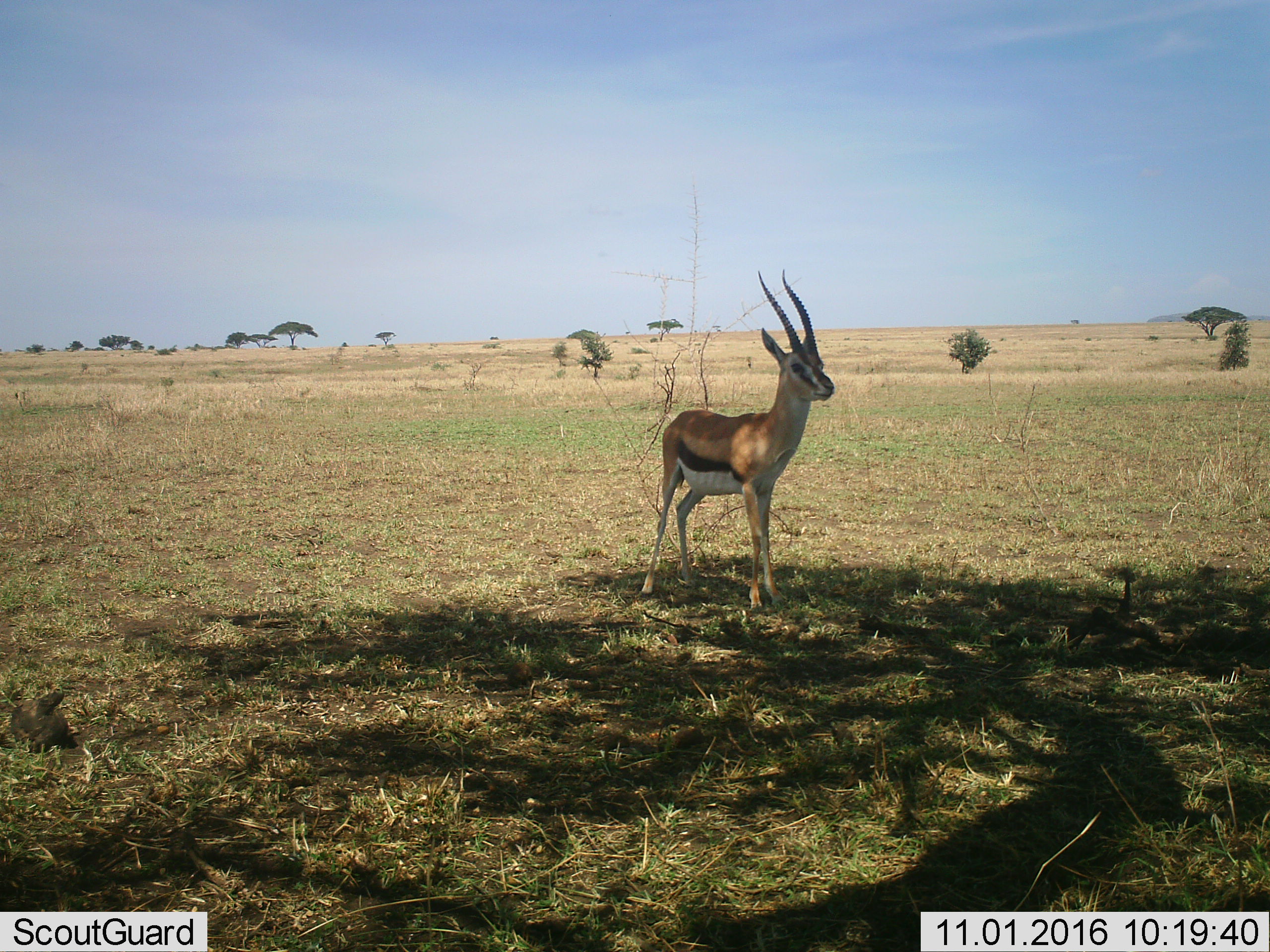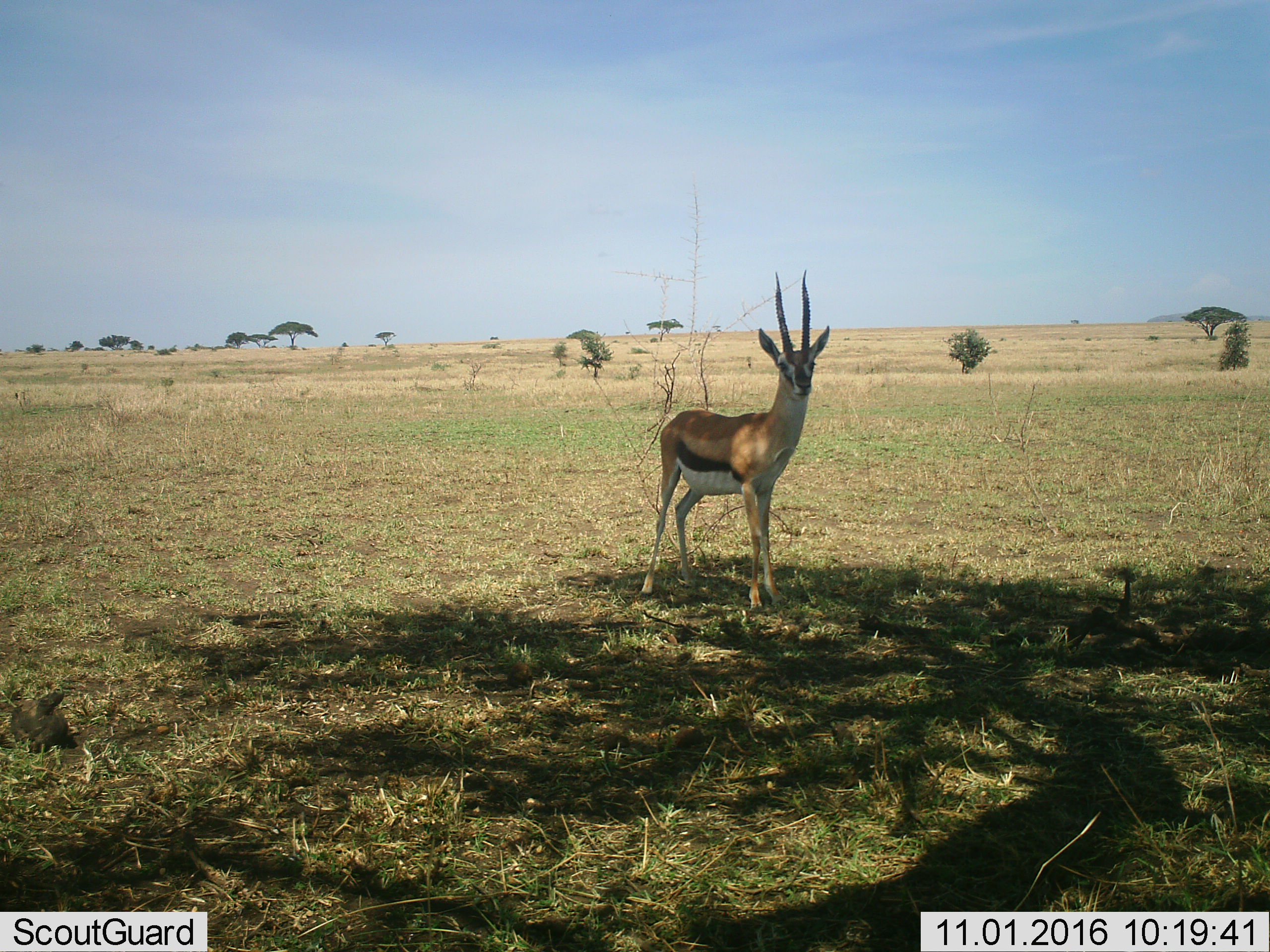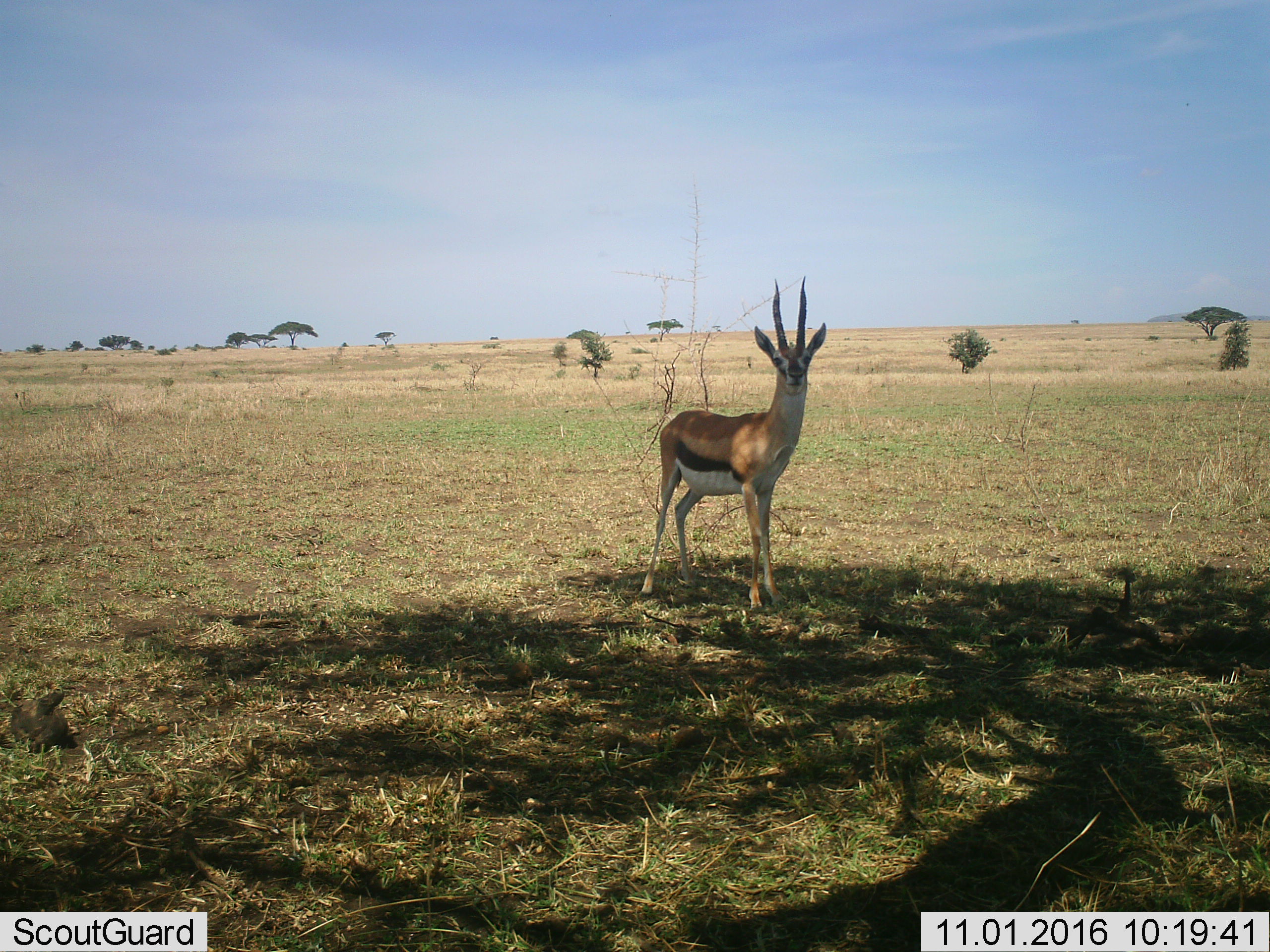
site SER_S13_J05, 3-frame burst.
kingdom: Animalia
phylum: Chordata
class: Mammalia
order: Artiodactyla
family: Bovidae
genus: Eudorcas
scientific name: Eudorcas thomsonii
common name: thomson's gazelle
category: gazellethomsons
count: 1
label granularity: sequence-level